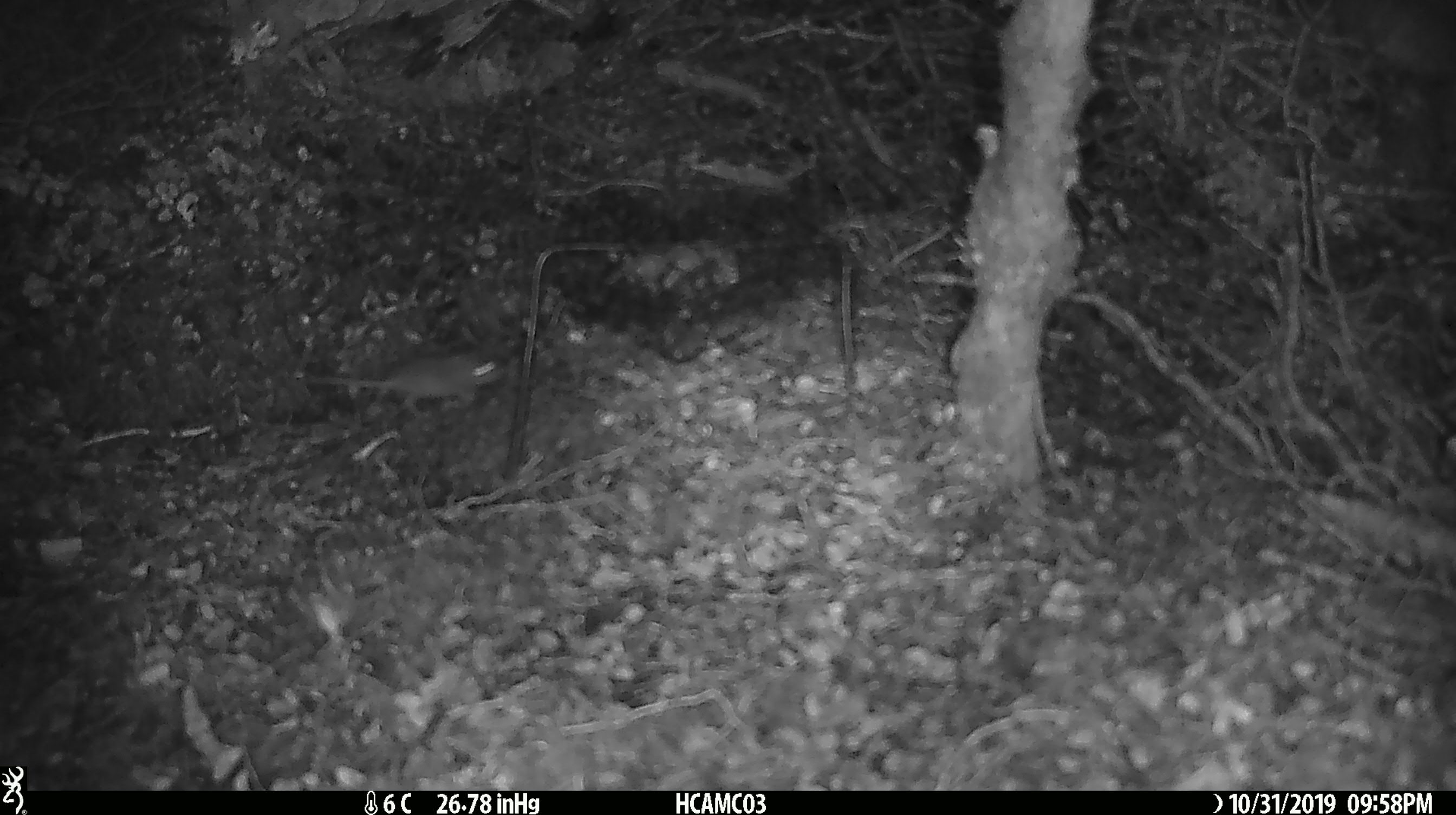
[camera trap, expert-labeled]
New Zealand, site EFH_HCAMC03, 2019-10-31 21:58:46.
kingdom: Animalia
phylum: Chordata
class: Mammalia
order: Rodentia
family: Muridae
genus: Mus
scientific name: Mus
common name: mouse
Mouse (Mus).